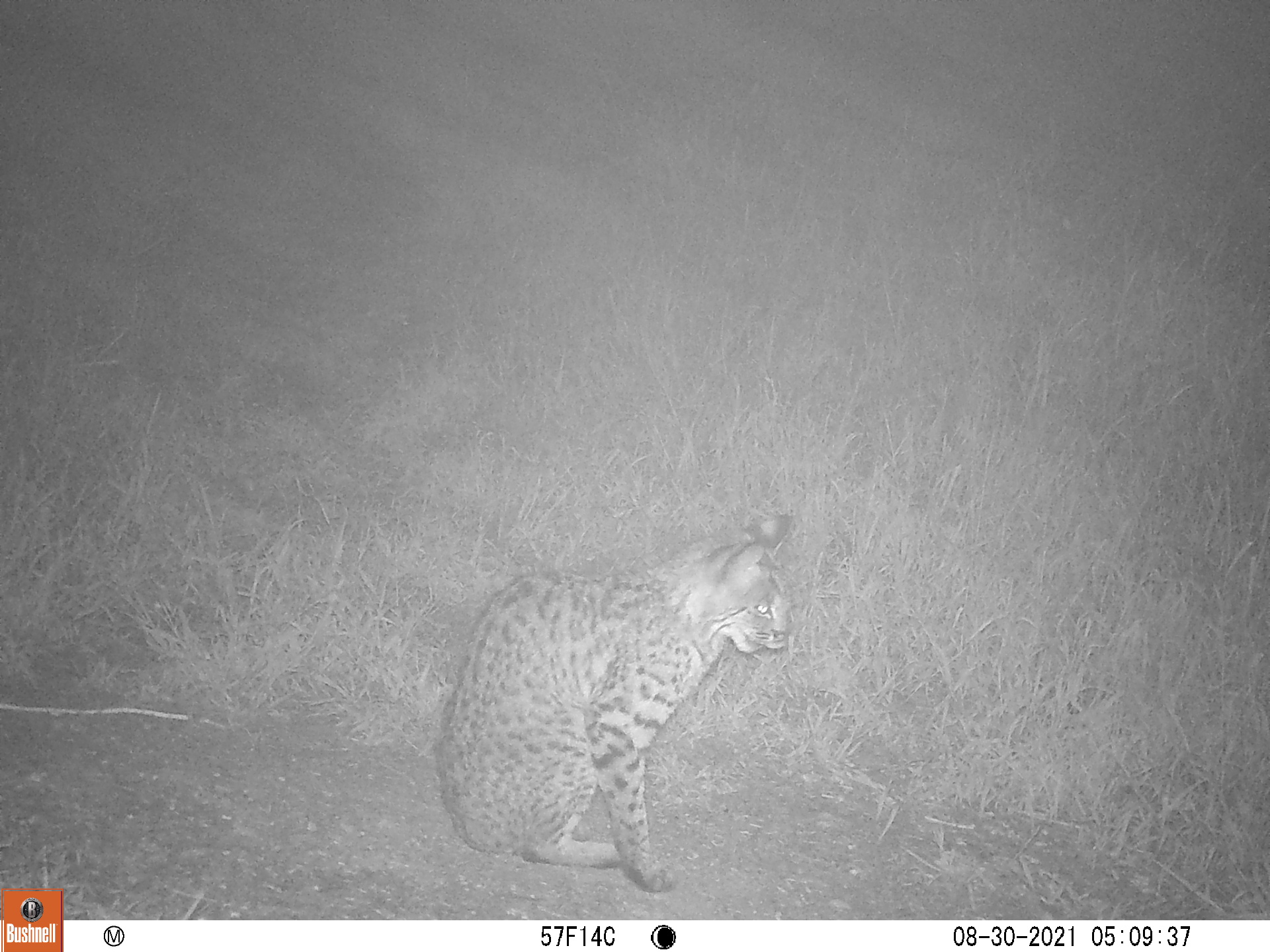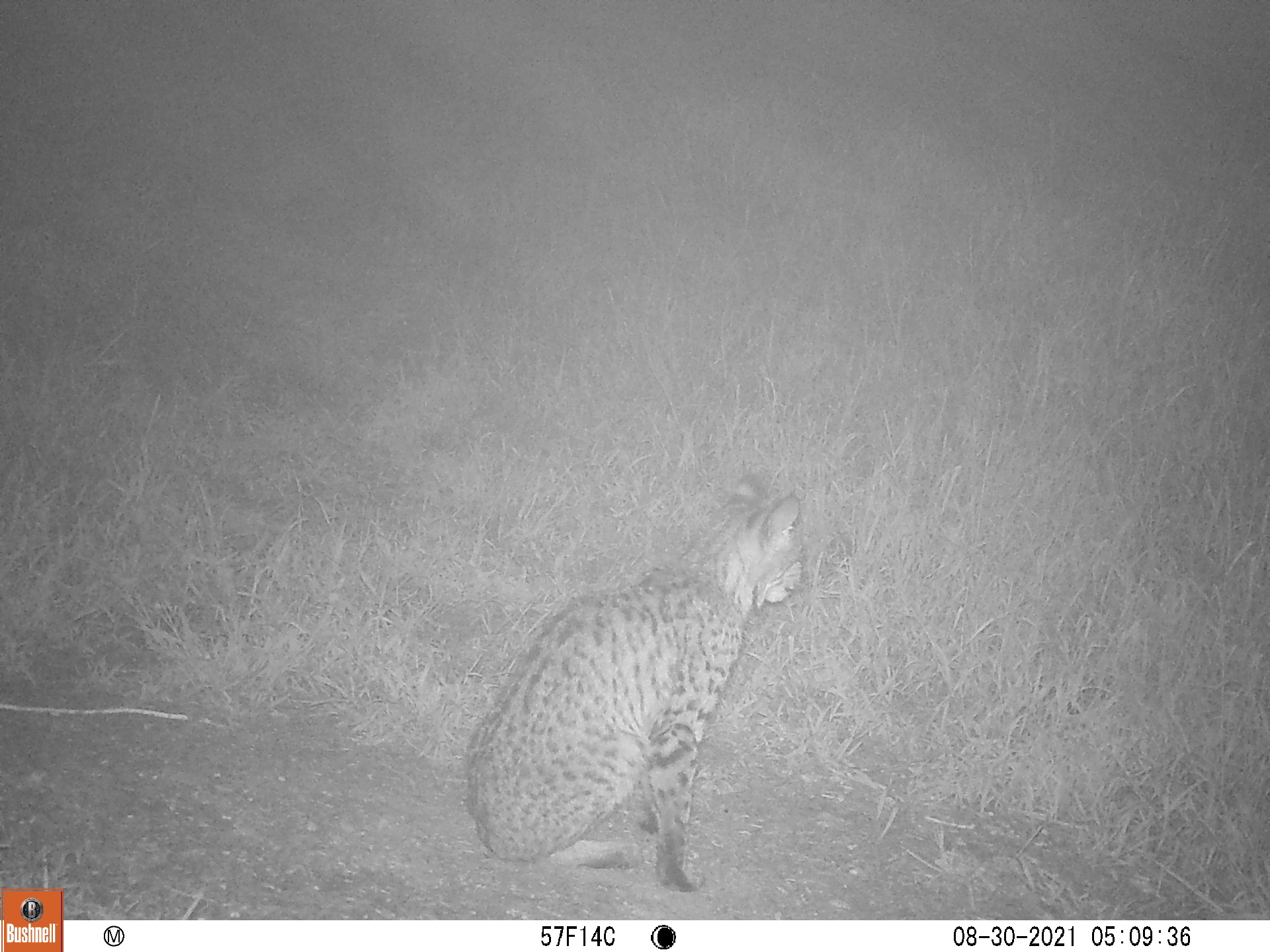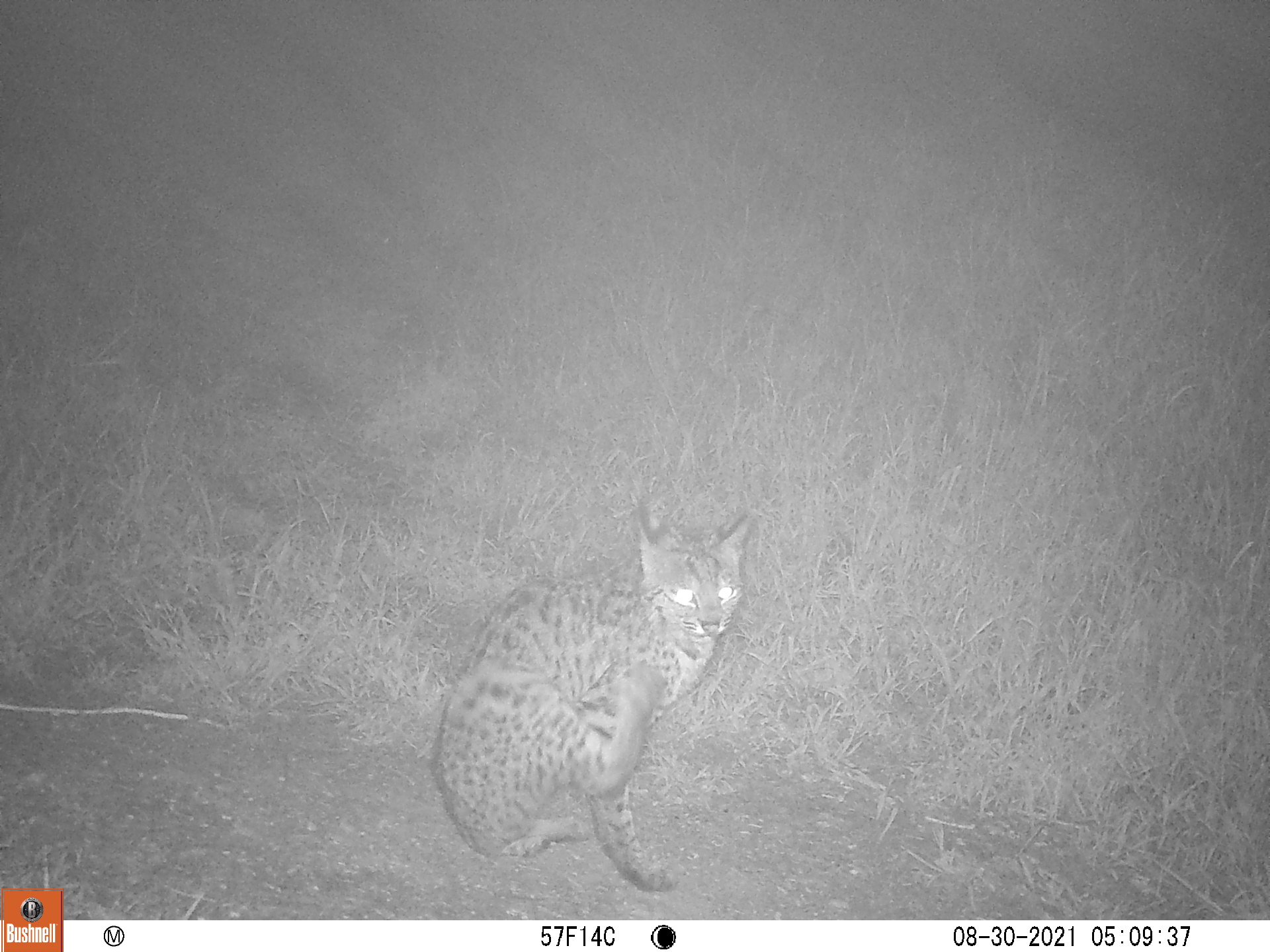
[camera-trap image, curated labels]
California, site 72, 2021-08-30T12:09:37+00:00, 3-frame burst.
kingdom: Animalia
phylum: Chordata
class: Mammalia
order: Carnivora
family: Felidae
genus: Lynx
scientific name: Lynx rufus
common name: bobcat